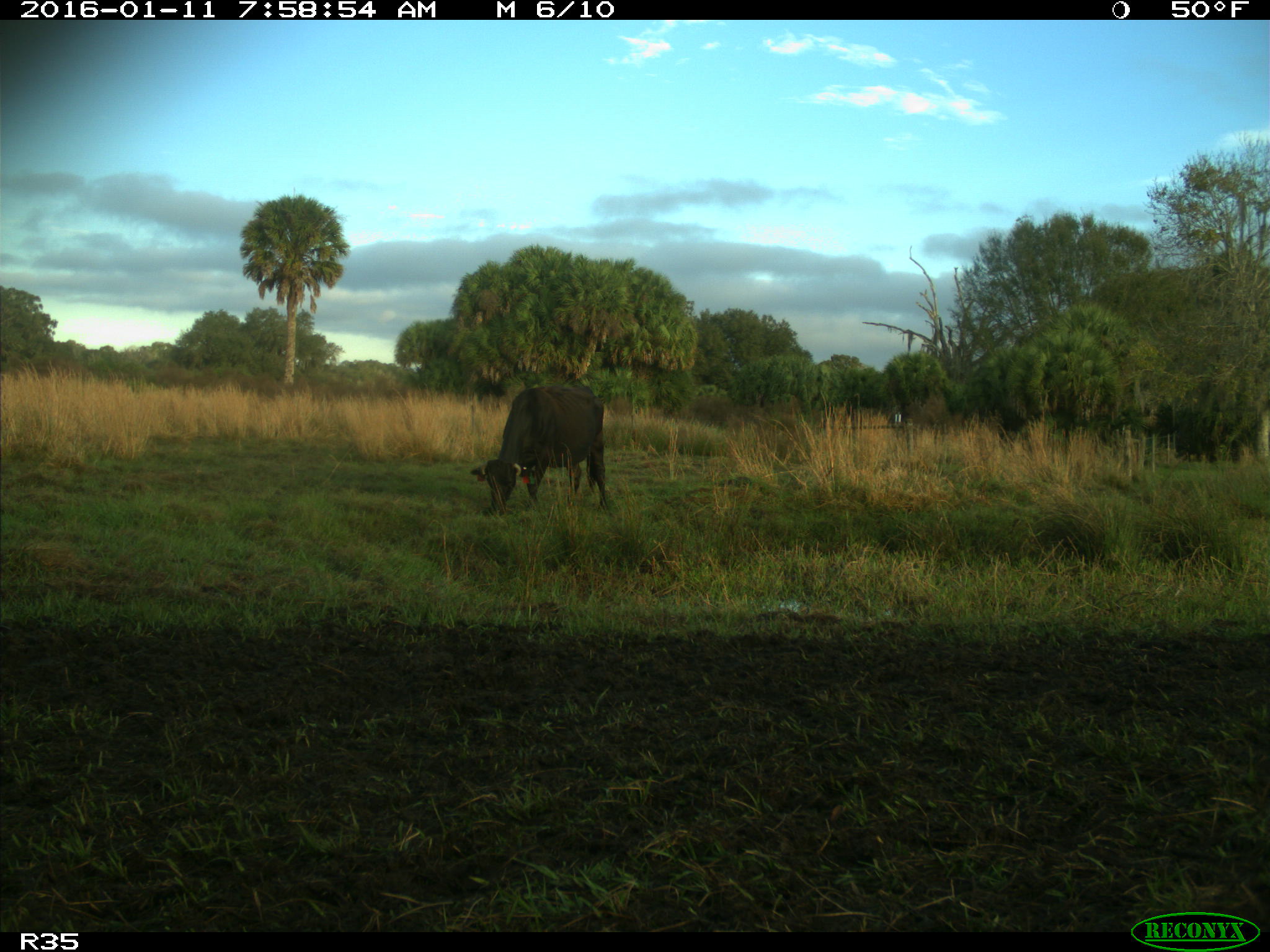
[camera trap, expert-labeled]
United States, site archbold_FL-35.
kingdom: Animalia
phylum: Chordata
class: Mammalia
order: Artiodactyla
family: Bovidae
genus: Bos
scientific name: Bos taurus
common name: domestic cow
Bos taurus (domestic cow).